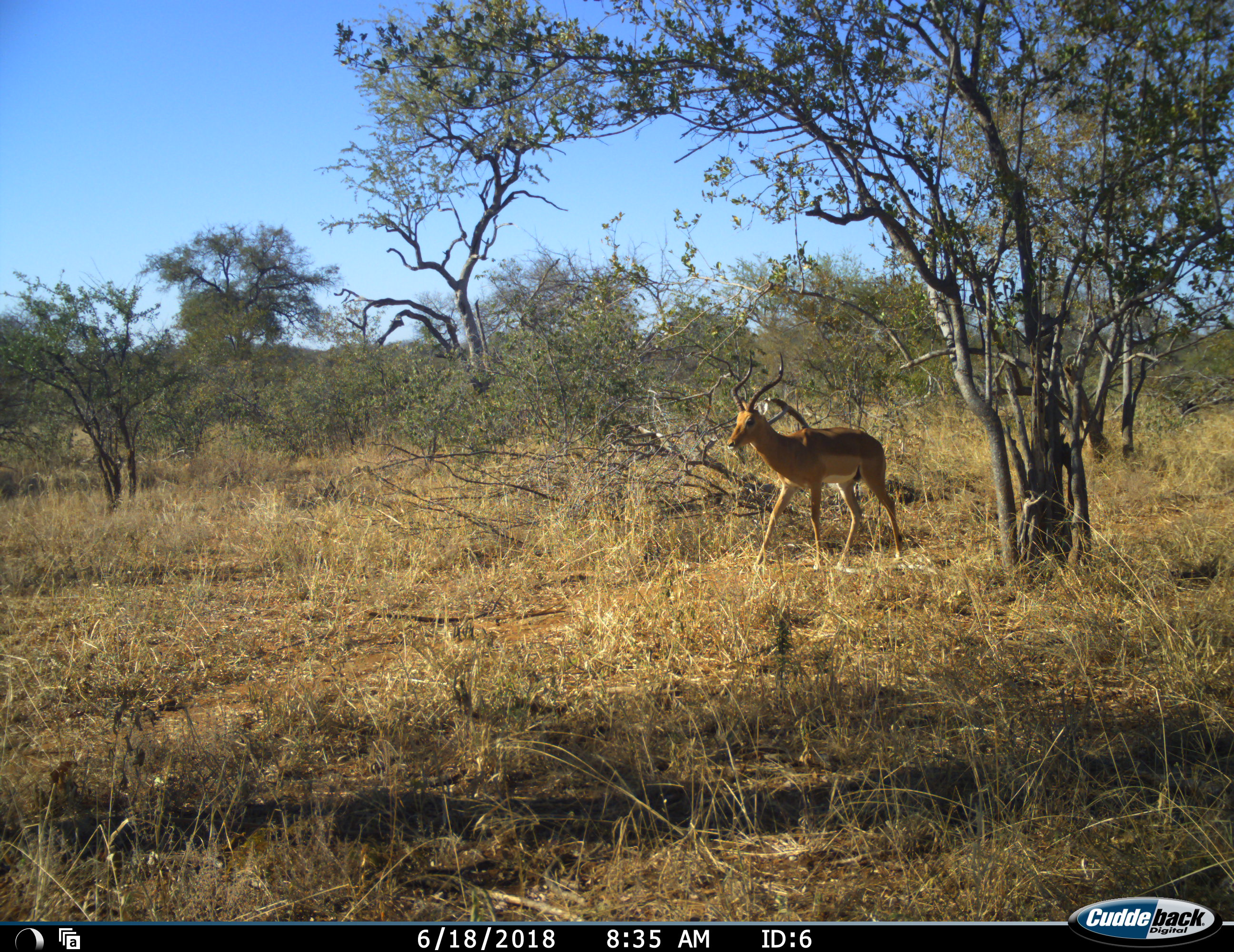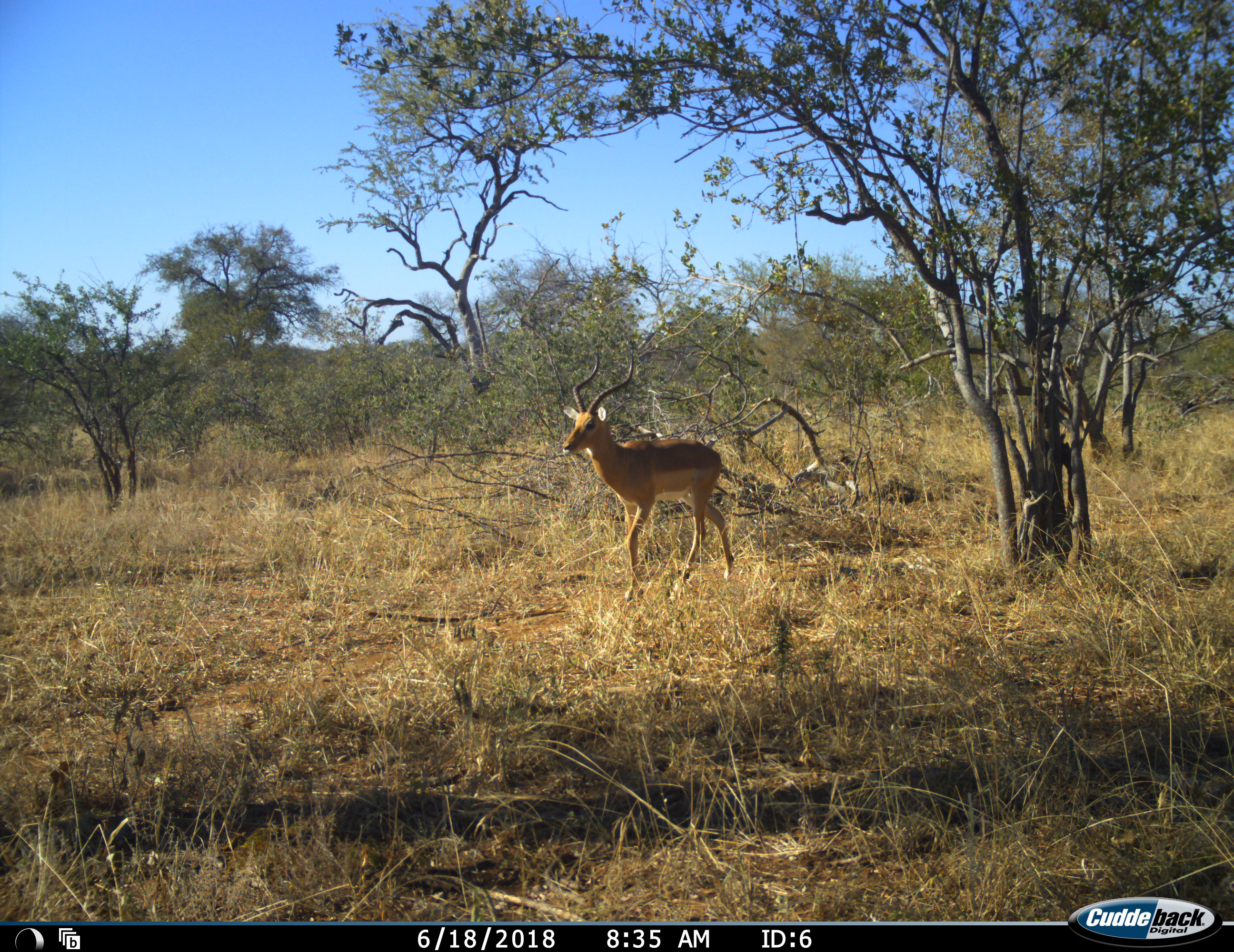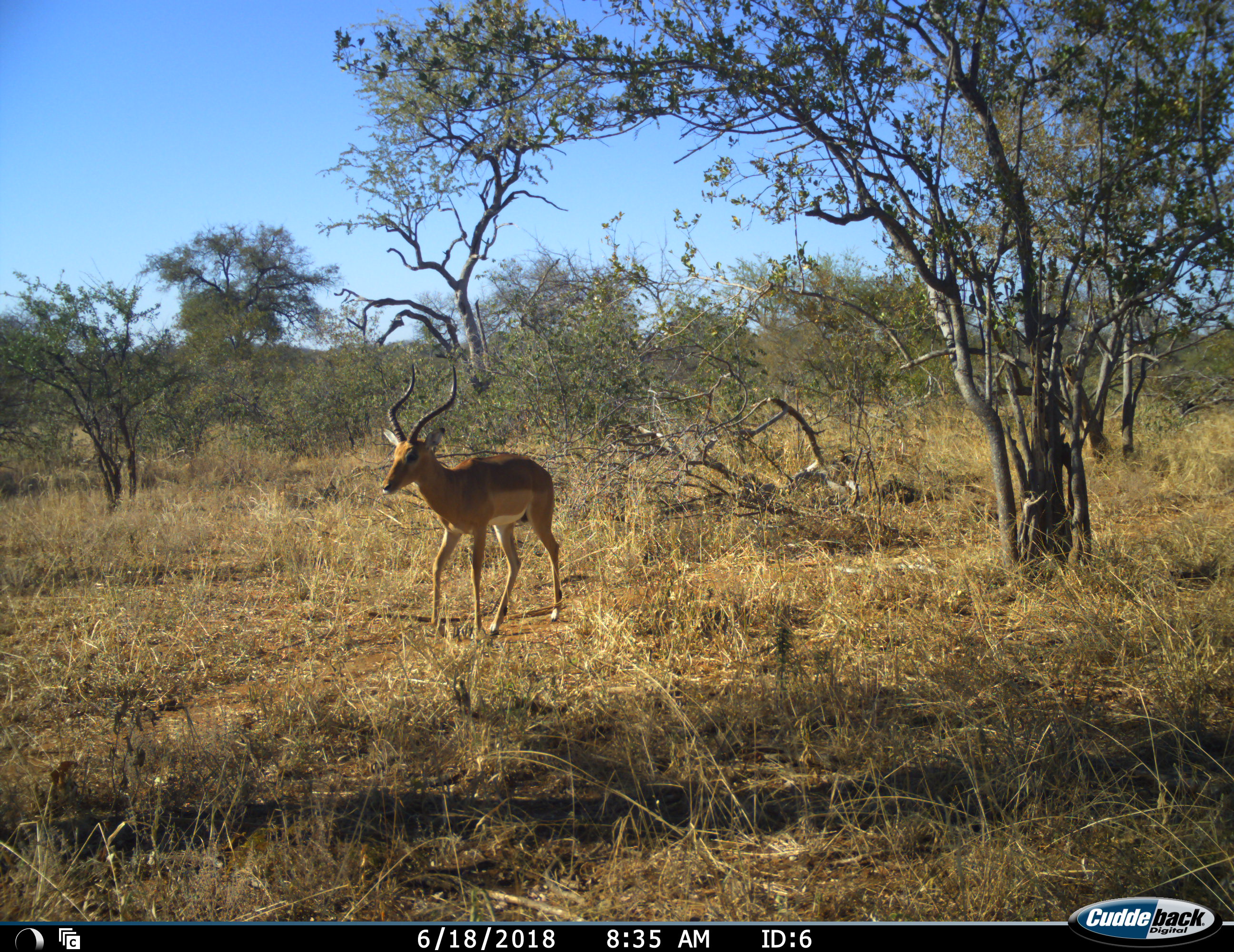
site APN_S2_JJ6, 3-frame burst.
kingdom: Animalia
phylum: Chordata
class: Mammalia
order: Artiodactyla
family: Bovidae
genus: Aepyceros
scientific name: Aepyceros melampus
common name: impala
Impala (Aepyceros melampus), count 1. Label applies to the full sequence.